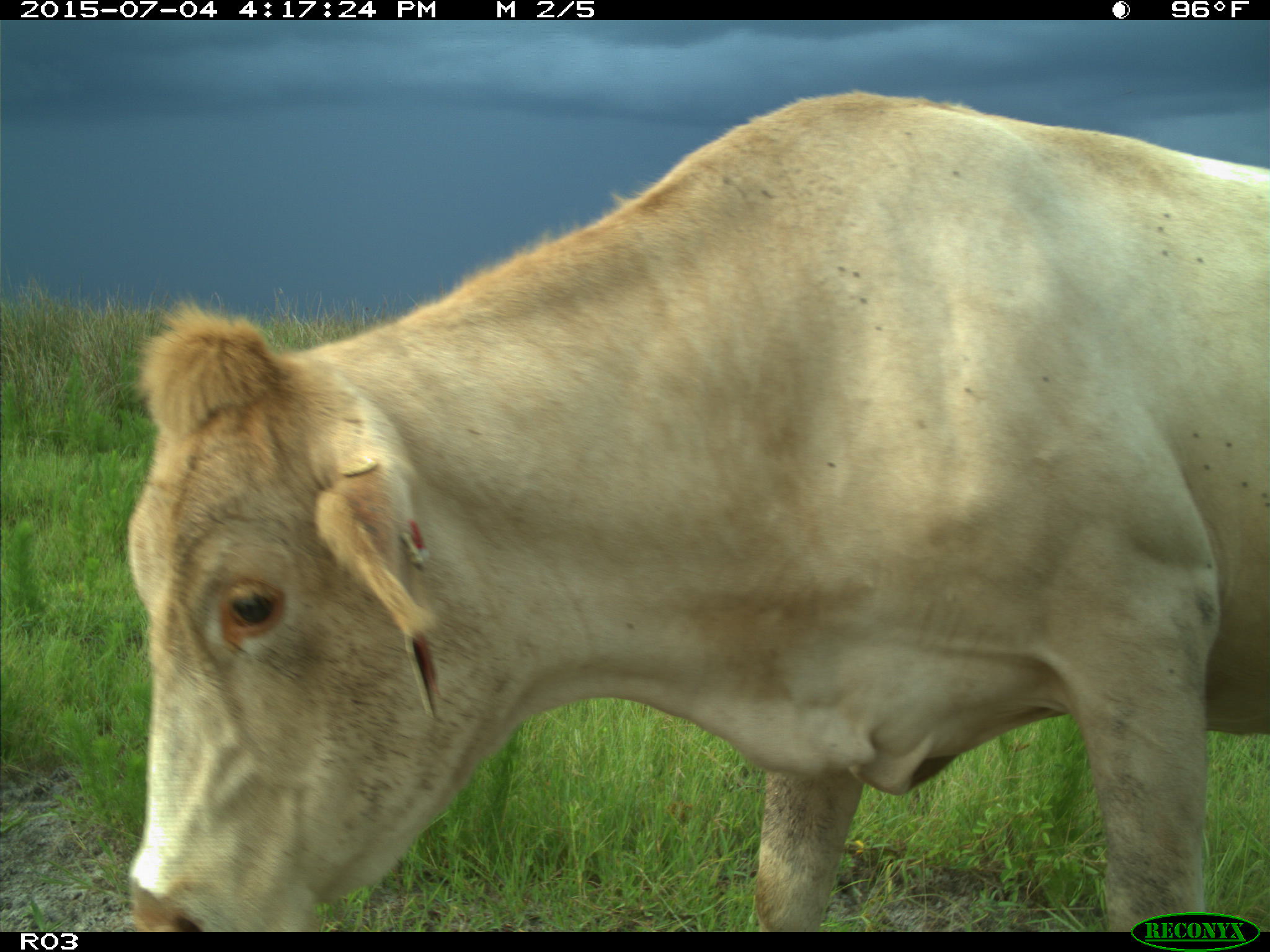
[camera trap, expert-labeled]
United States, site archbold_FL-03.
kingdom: Animalia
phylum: Chordata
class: Mammalia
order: Artiodactyla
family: Bovidae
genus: Bos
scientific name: Bos taurus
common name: domestic cow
Bos taurus (domestic cow).